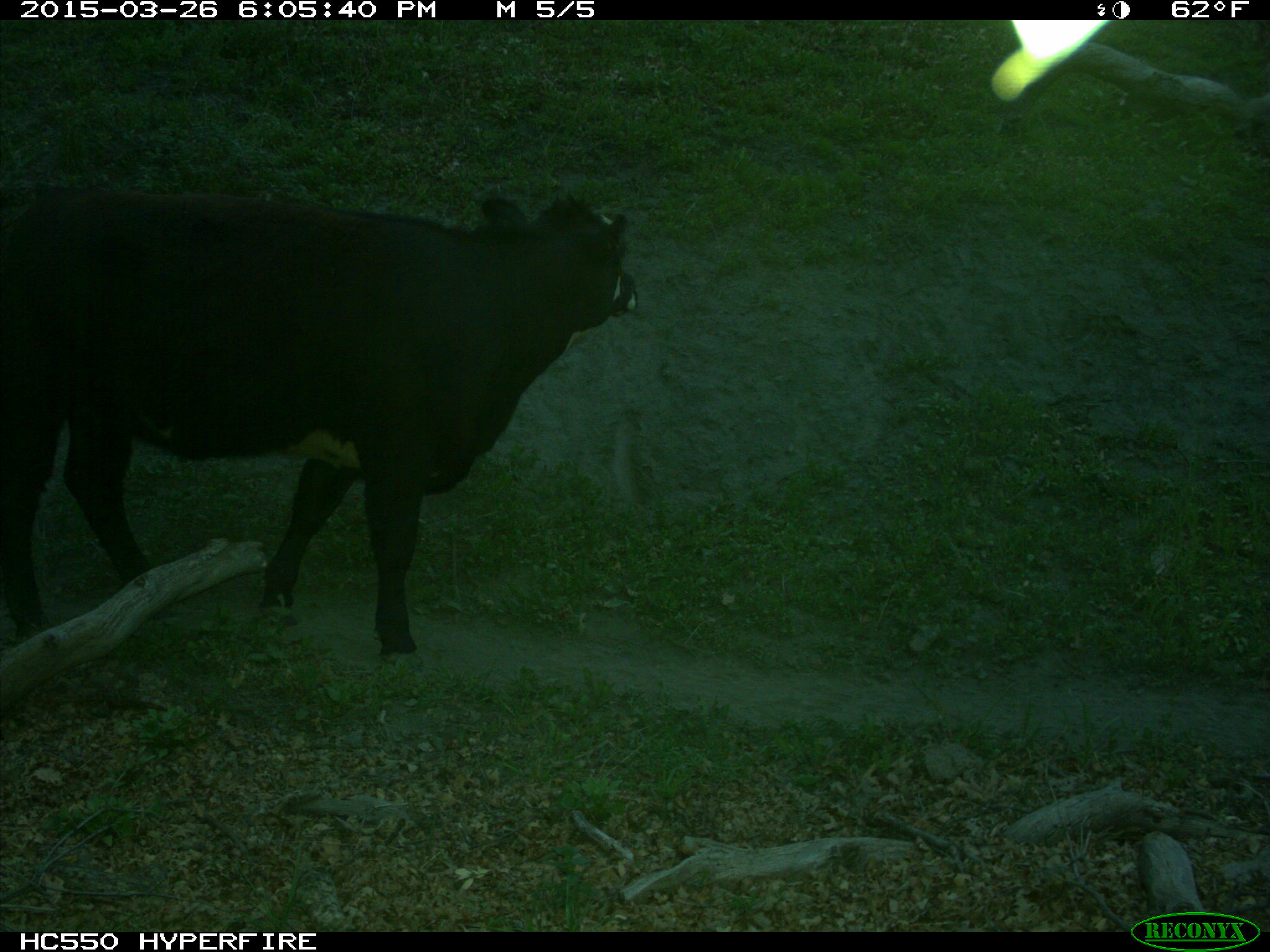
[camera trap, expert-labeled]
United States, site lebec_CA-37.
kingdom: Animalia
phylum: Chordata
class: Mammalia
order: Artiodactyla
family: Bovidae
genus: Bos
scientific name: Bos taurus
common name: domestic cow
Bos taurus (domestic cow).